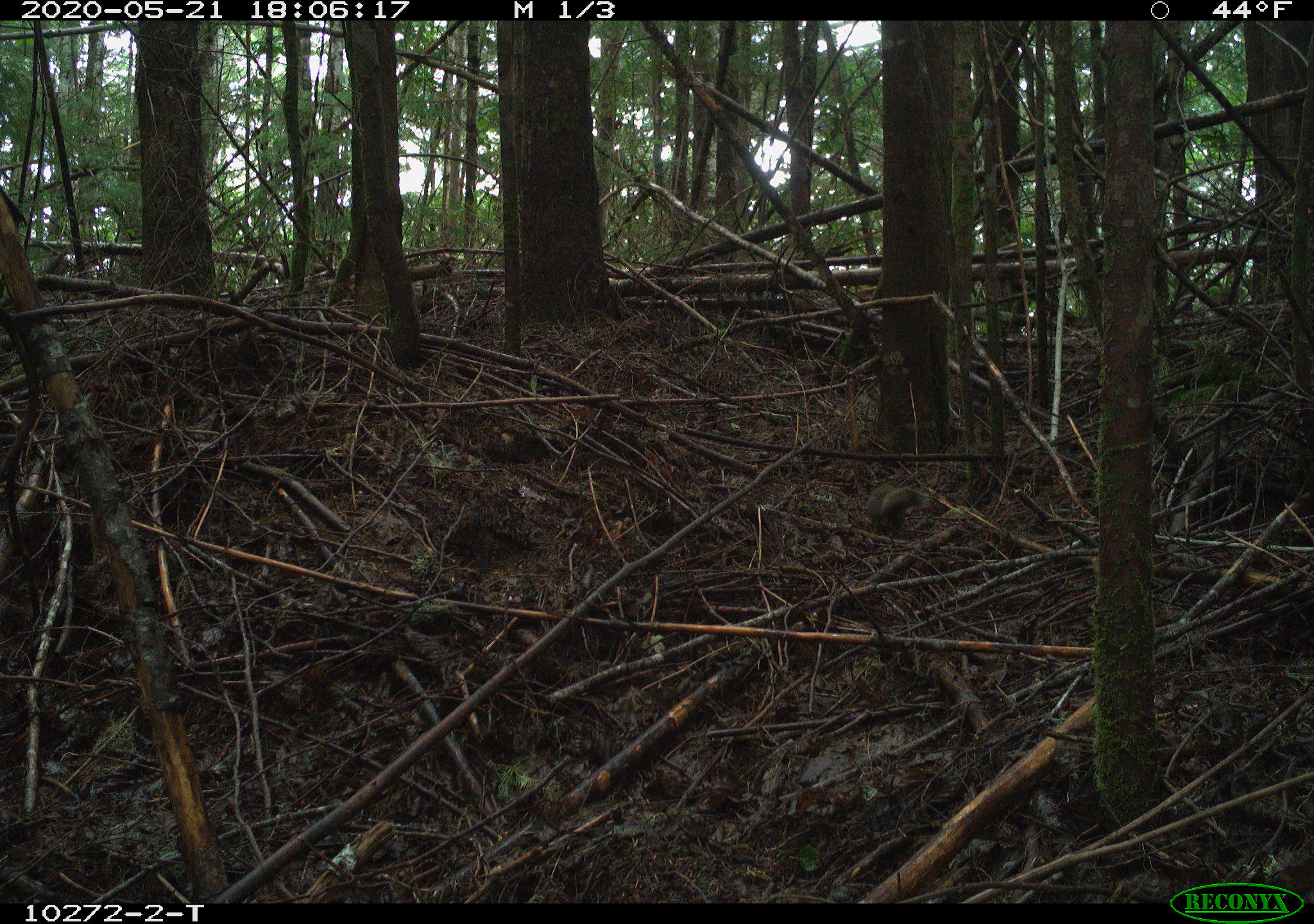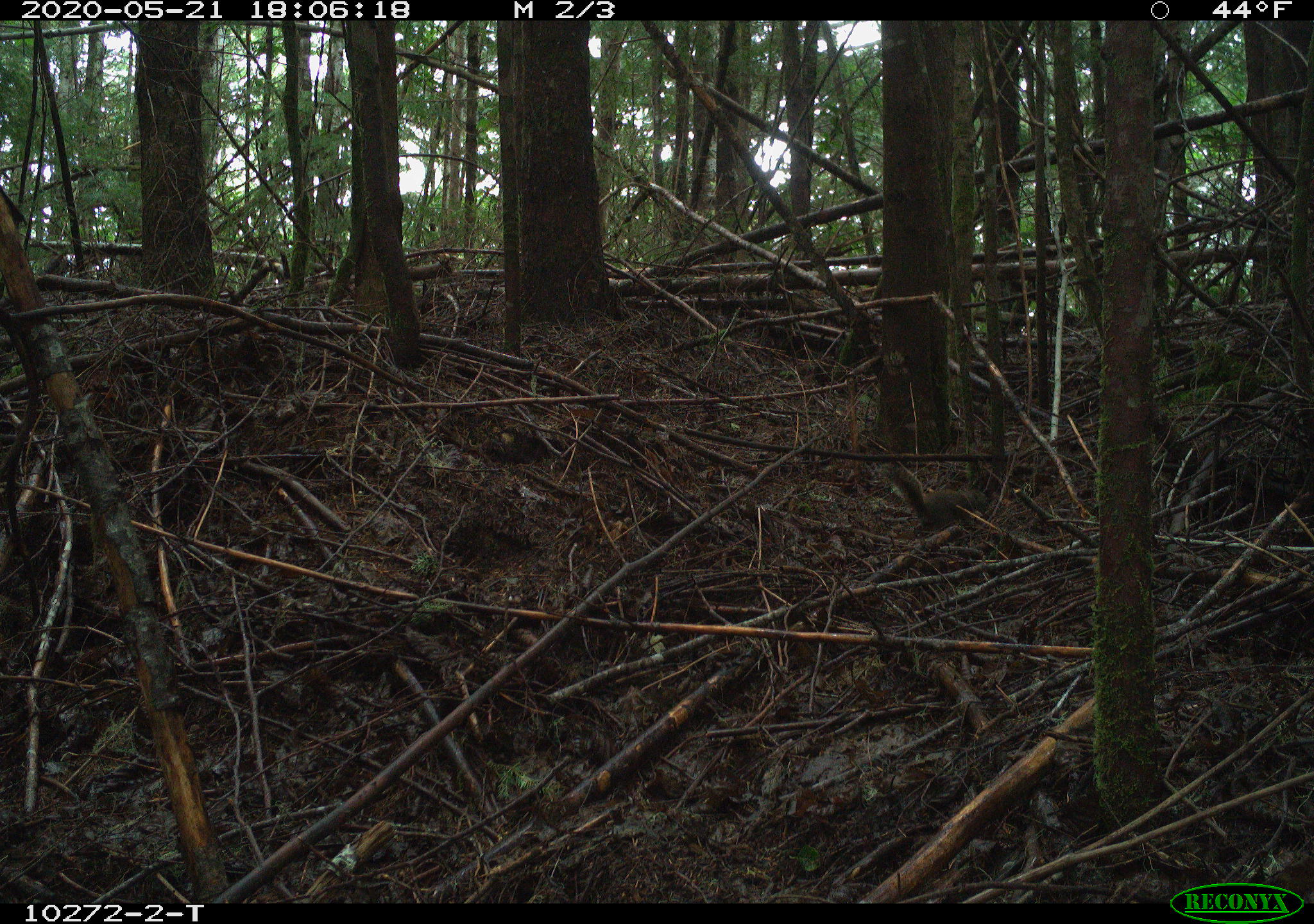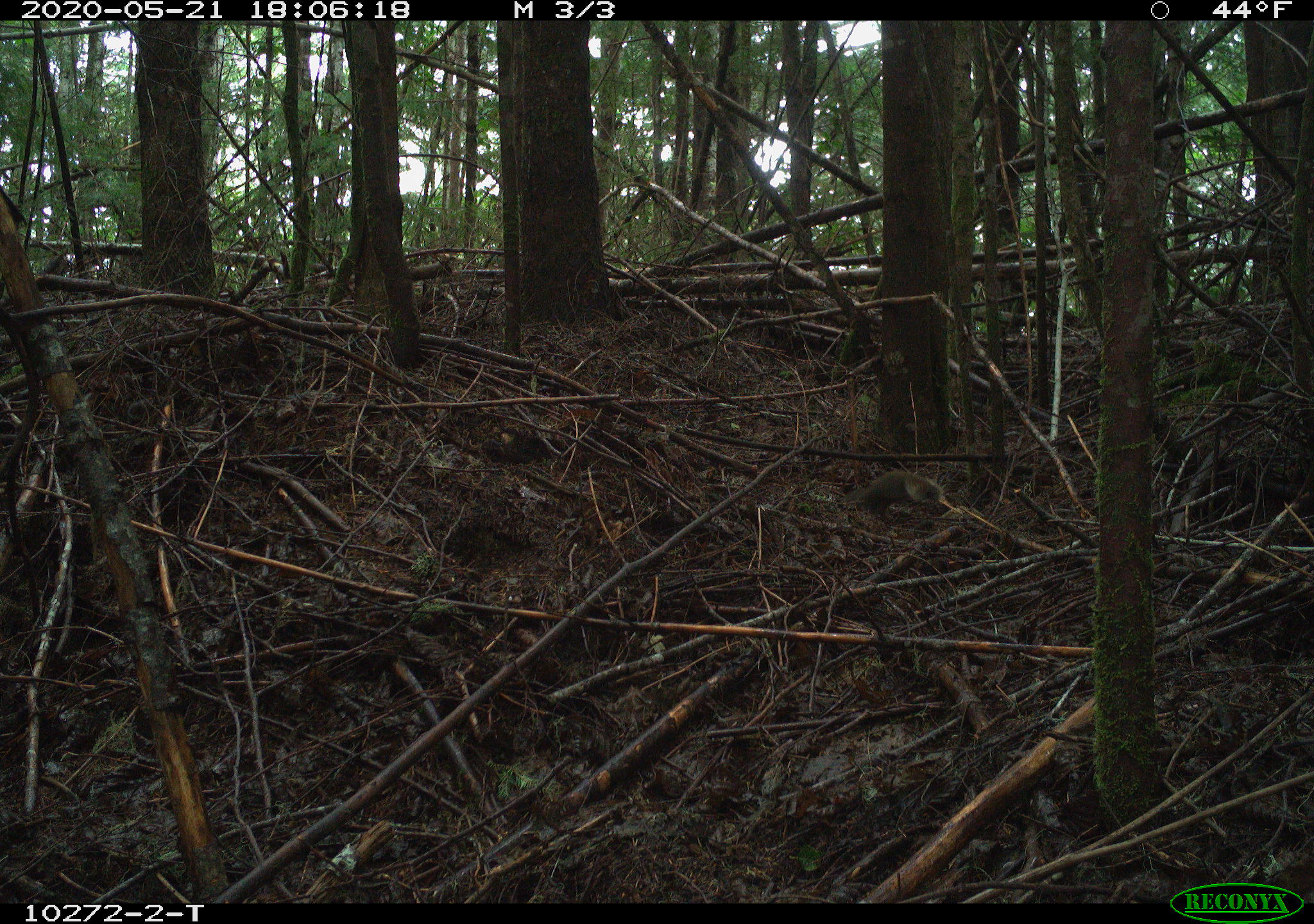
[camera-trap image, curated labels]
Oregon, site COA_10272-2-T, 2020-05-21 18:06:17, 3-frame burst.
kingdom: Animalia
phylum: Chordata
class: Mammalia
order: Rodentia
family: Sciuridae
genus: Tamiasciurus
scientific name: Tamiasciurus douglasii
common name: douglas squirrel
Douglas squirrel (Tamiasciurus douglasii).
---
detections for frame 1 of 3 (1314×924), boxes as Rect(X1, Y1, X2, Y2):
douglas squirrel: Rect(854, 474, 933, 534)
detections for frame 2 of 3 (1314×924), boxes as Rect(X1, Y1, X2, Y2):
douglas squirrel: Rect(883, 459, 990, 528)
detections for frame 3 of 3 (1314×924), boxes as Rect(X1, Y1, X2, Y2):
douglas squirrel: Rect(847, 465, 950, 524)